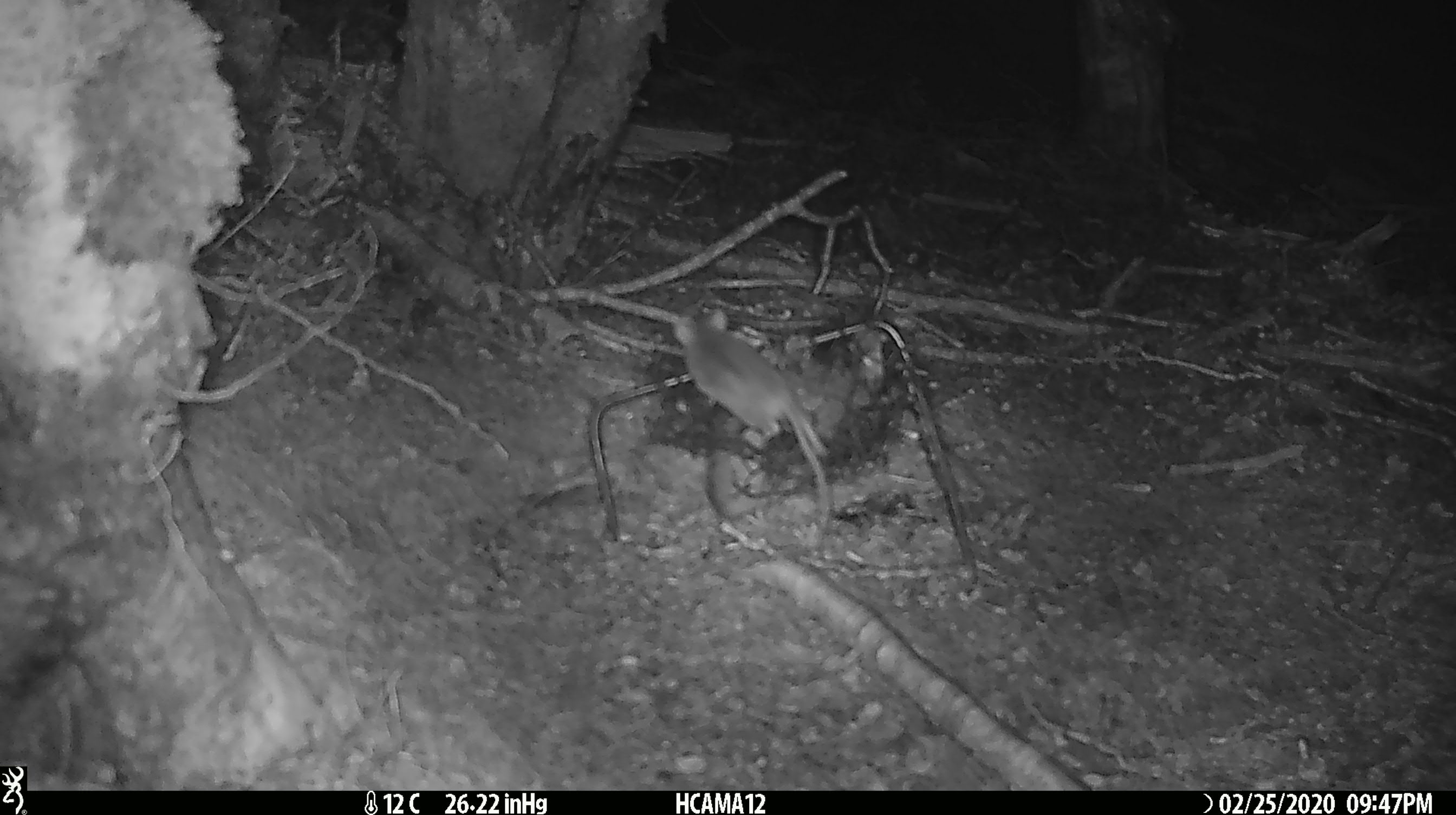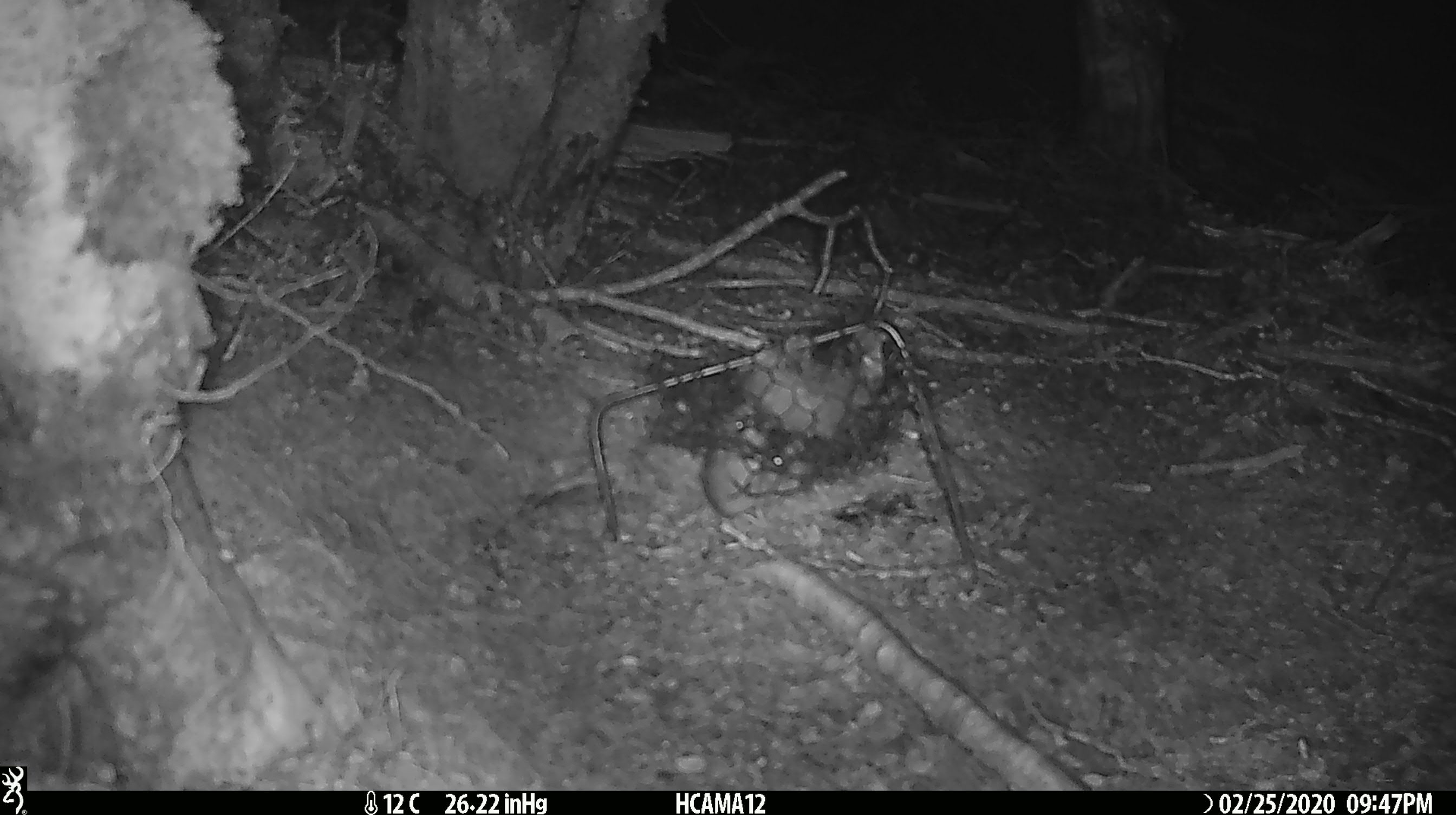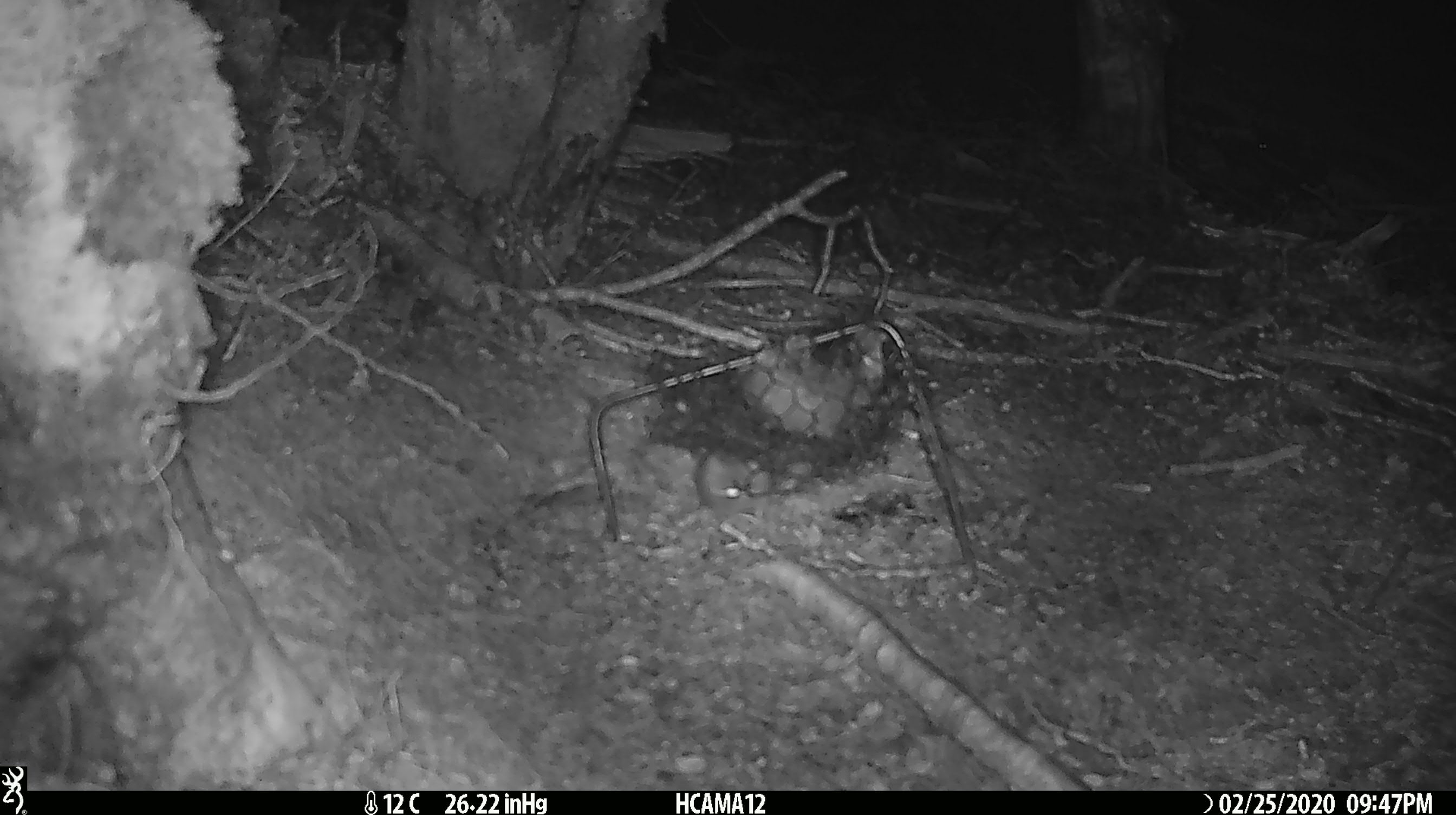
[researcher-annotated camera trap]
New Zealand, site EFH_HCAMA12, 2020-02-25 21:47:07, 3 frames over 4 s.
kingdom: Animalia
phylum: Chordata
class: Mammalia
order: Rodentia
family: Muridae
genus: Mus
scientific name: Mus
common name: mouse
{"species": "mouse (Mus)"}